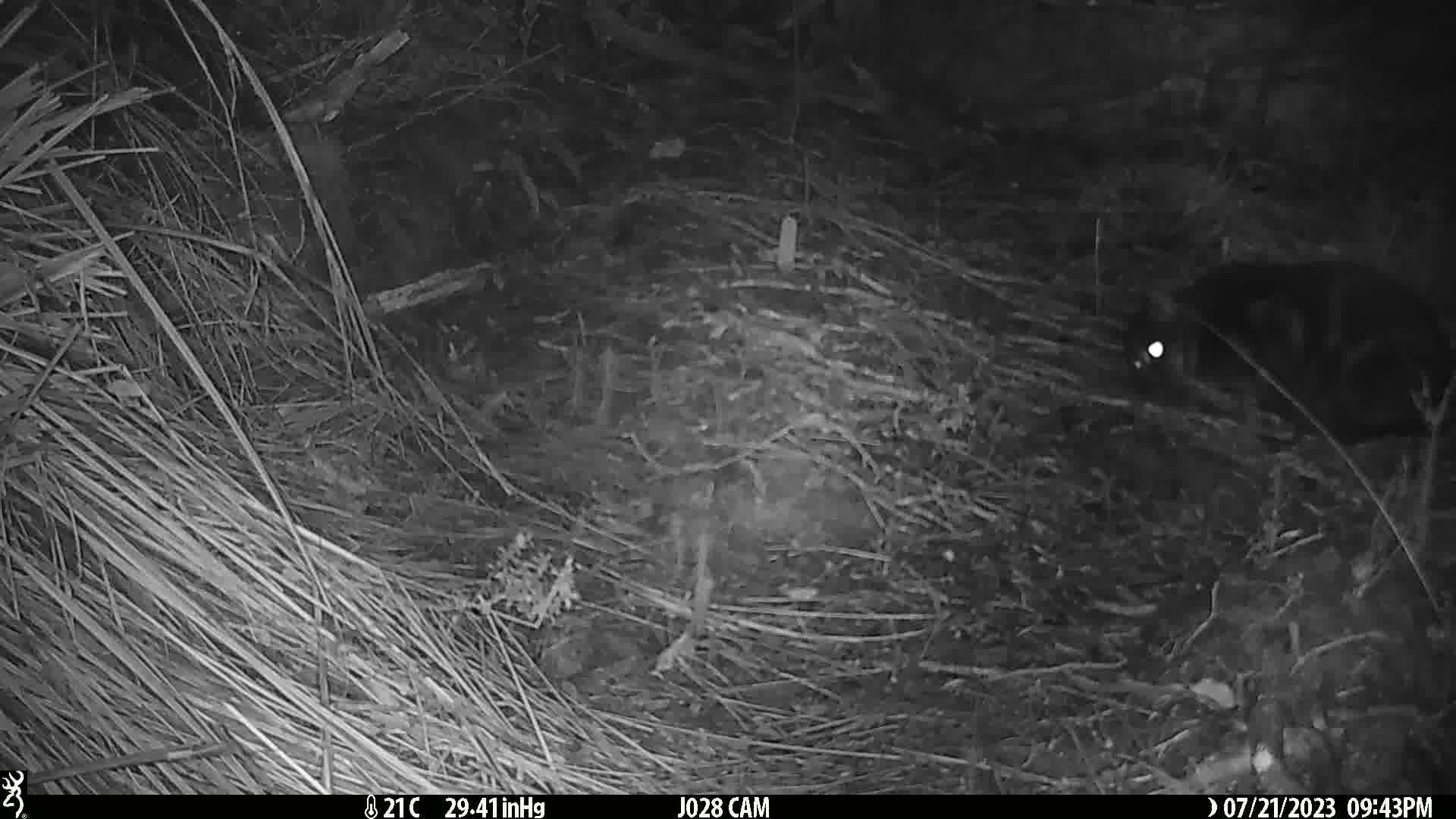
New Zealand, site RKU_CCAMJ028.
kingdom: Animalia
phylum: Chordata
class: Mammalia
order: Carnivora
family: Felidae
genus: Felis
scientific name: Felis catus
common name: domestic cat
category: cat